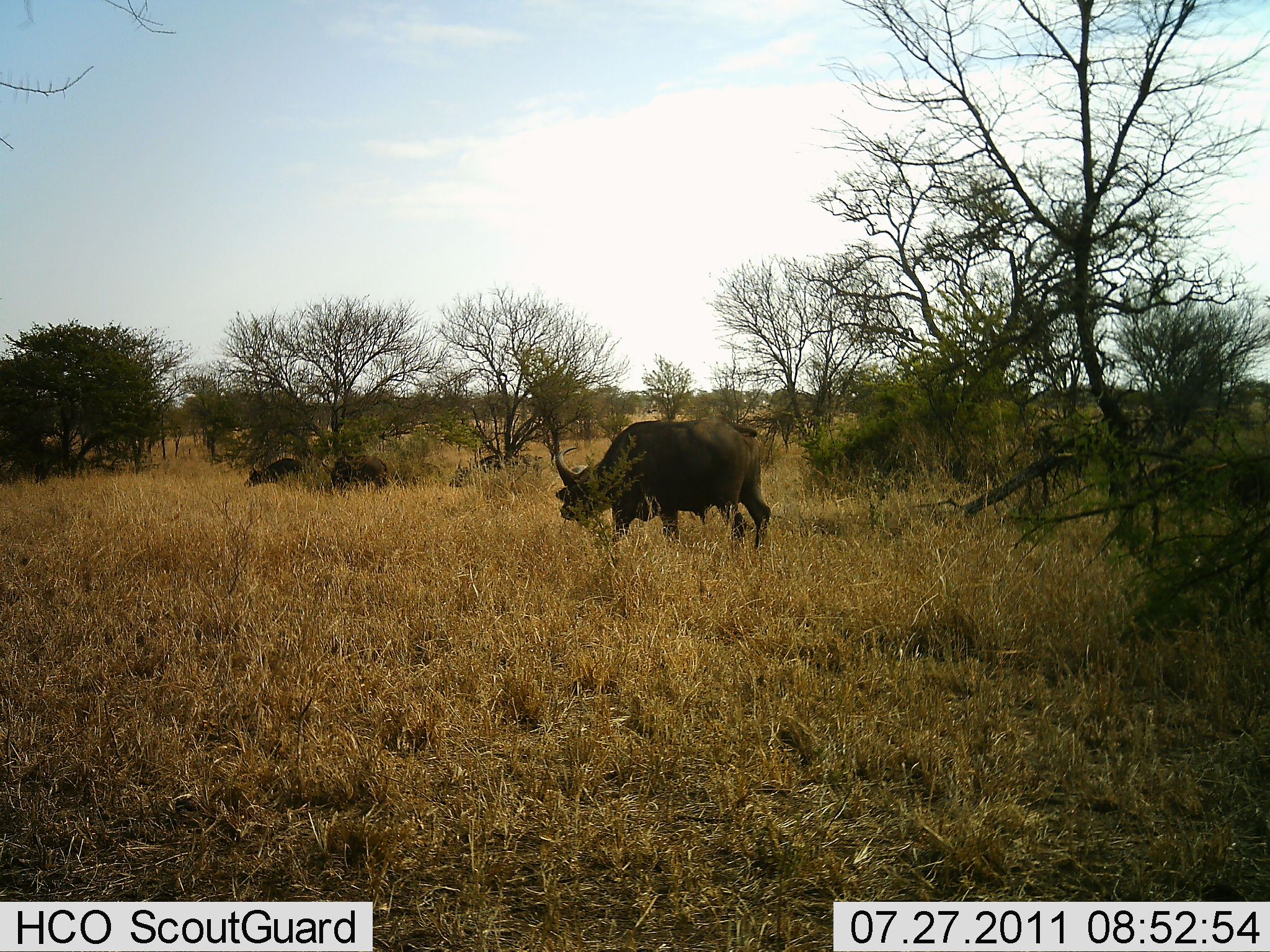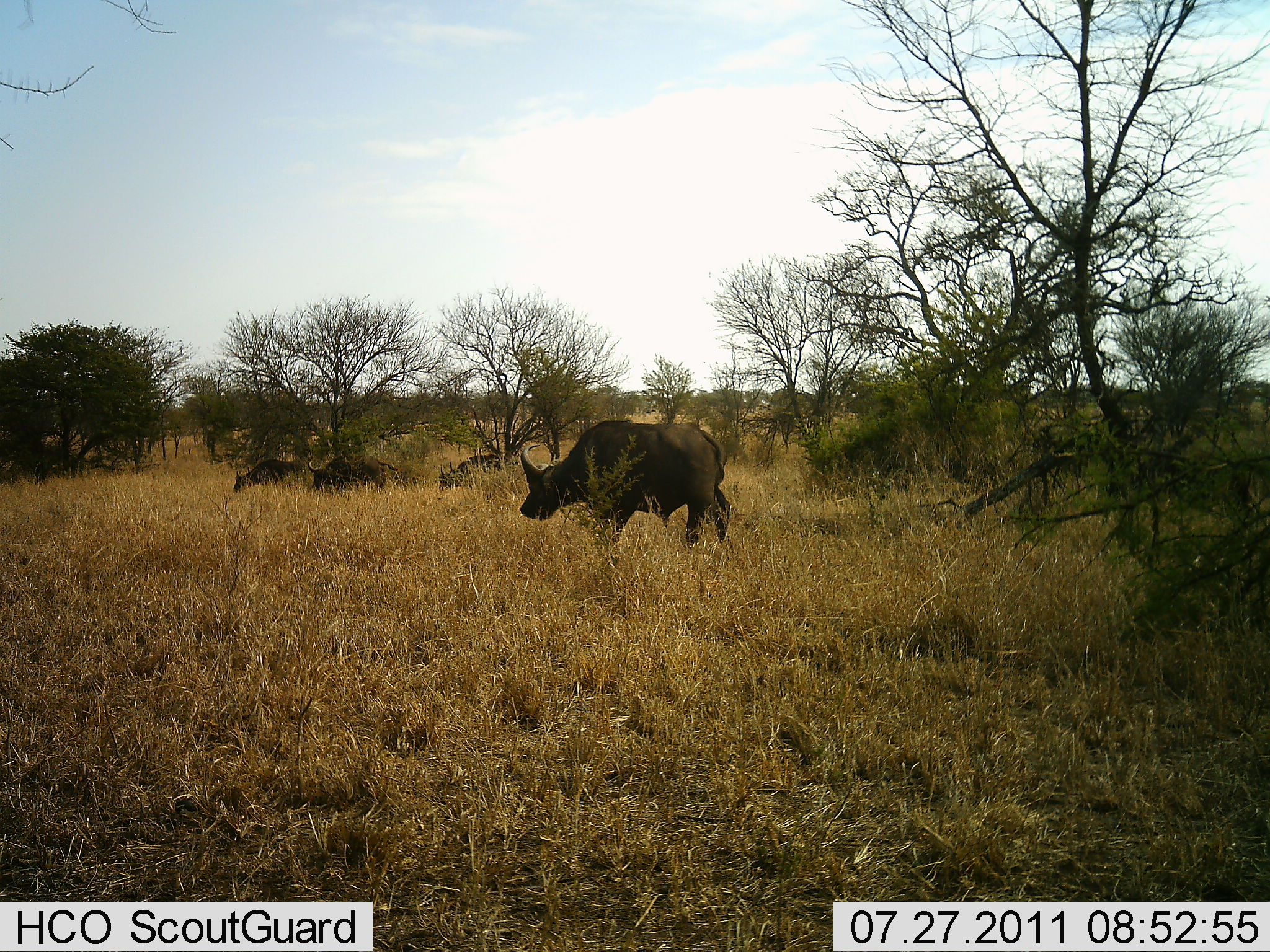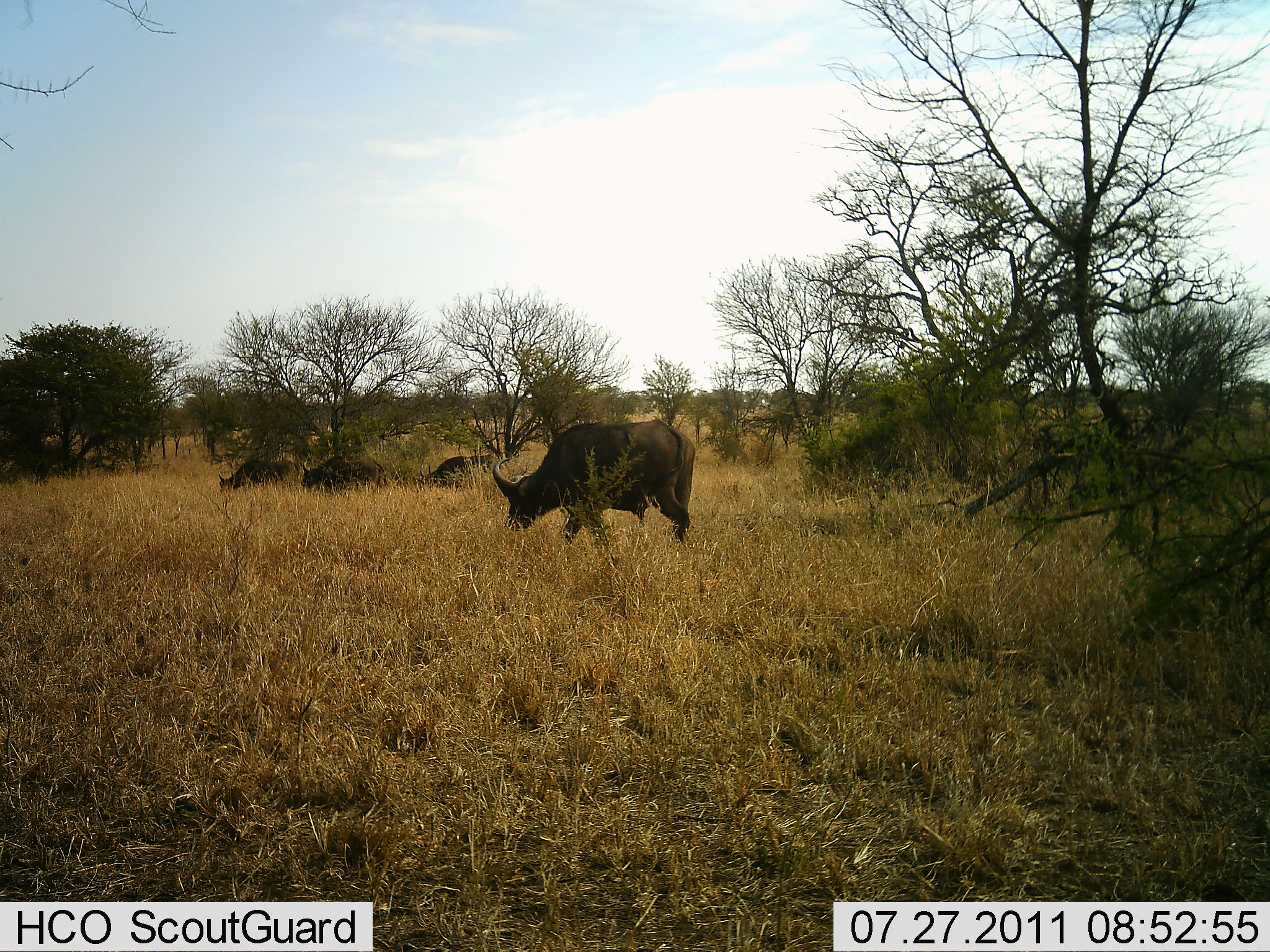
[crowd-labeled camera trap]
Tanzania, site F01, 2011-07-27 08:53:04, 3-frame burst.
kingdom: Animalia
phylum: Chordata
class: Mammalia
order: Artiodactyla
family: Bovidae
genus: Syncerus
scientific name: Syncerus caffer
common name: cape buffalo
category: buffalo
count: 5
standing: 0%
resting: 0%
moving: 90%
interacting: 0%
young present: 0%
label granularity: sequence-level